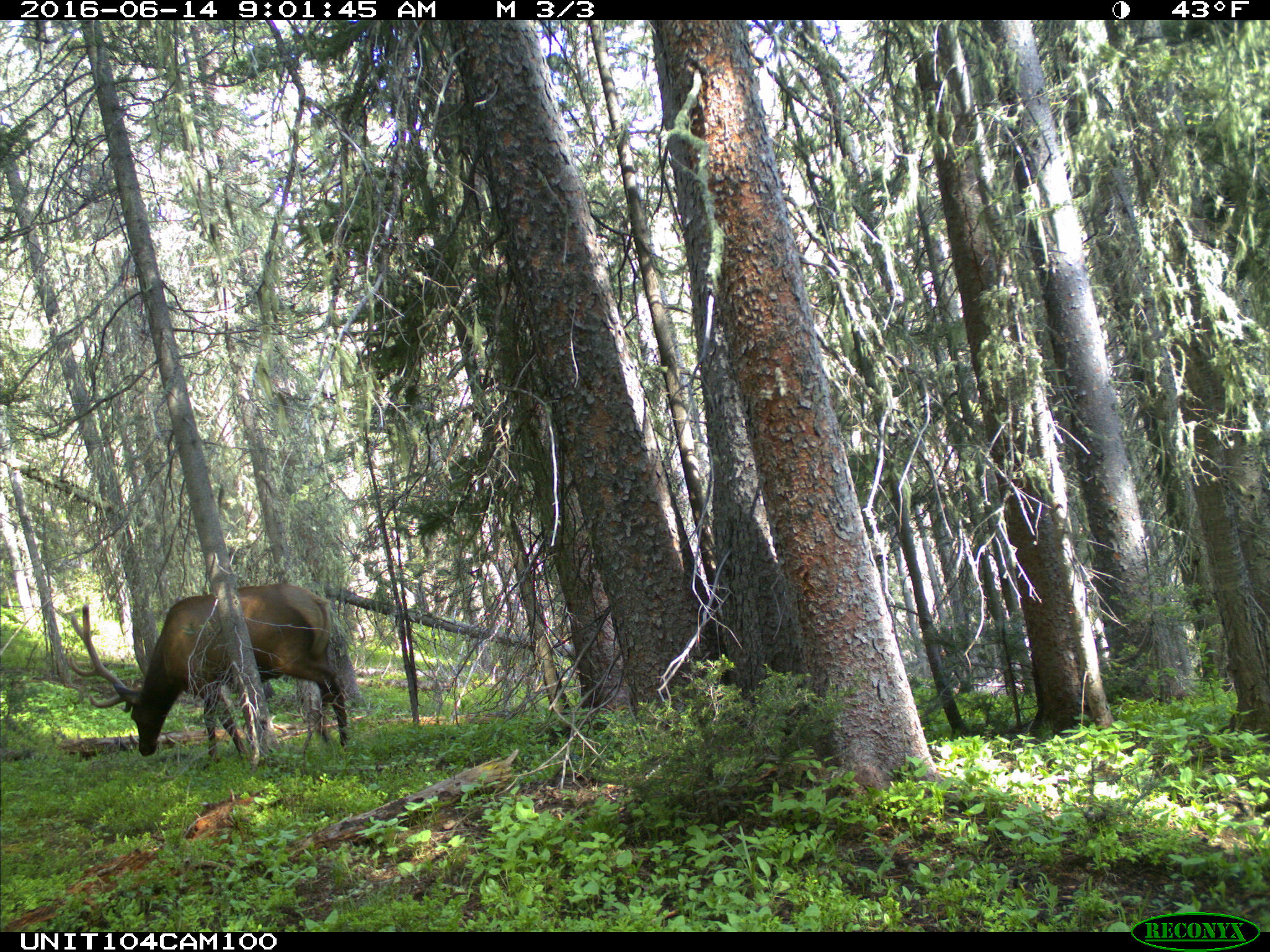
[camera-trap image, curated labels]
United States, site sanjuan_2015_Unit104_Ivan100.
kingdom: Animalia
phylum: Chordata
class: Mammalia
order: Artiodactyla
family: Cervidae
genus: Cervus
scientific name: Cervus elaphus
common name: red deer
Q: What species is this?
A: Cervus elaphus (red deer).